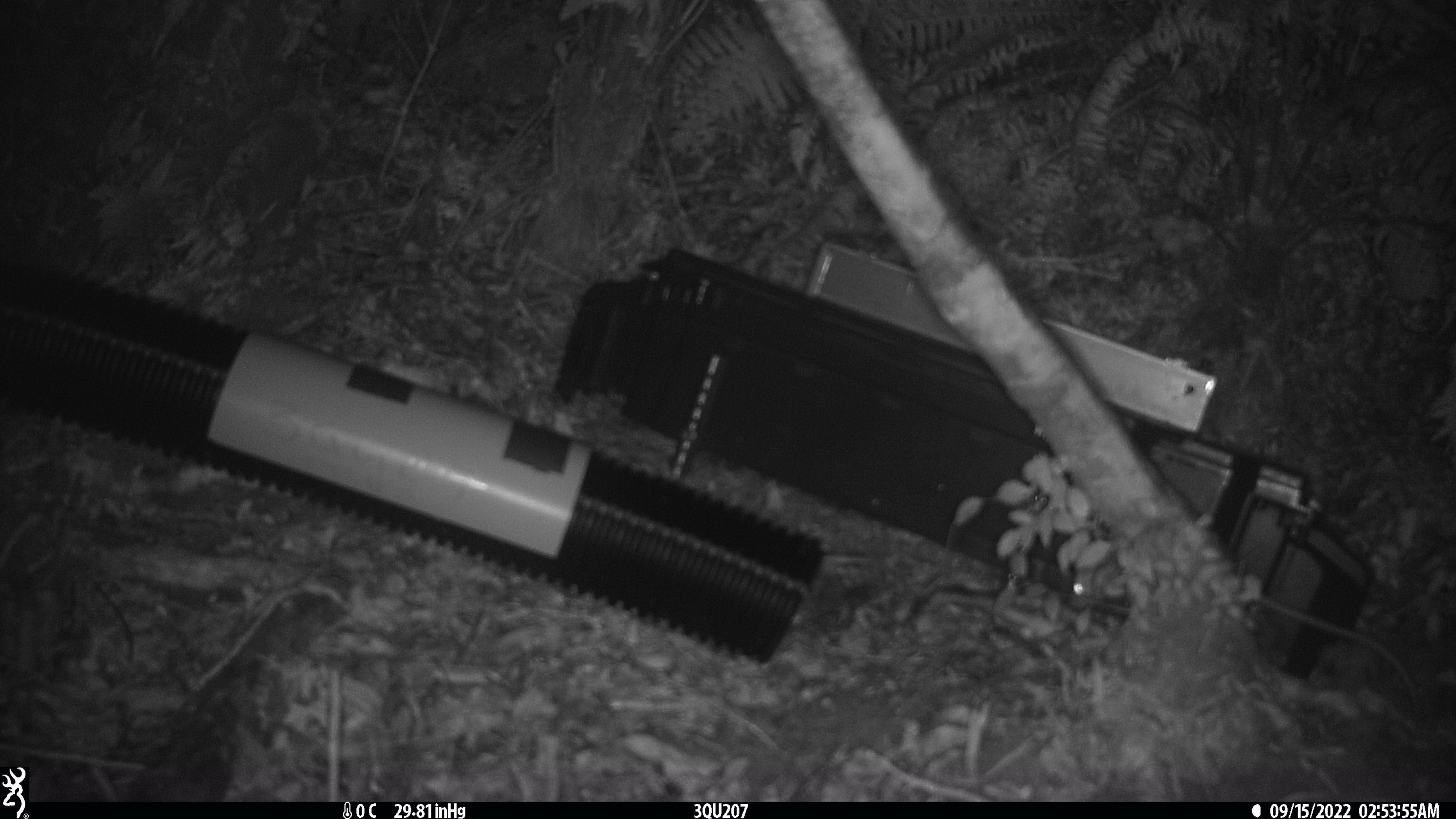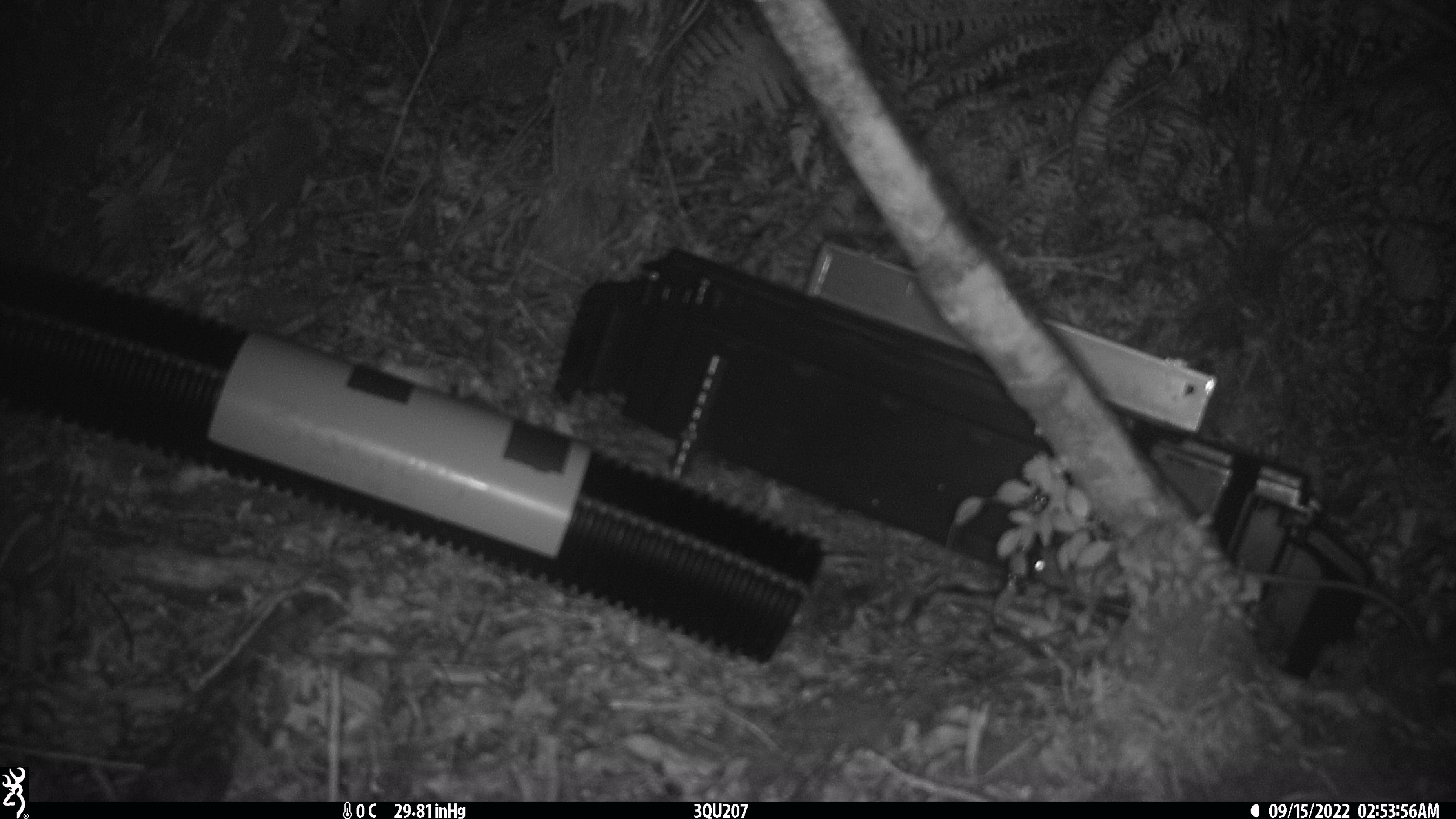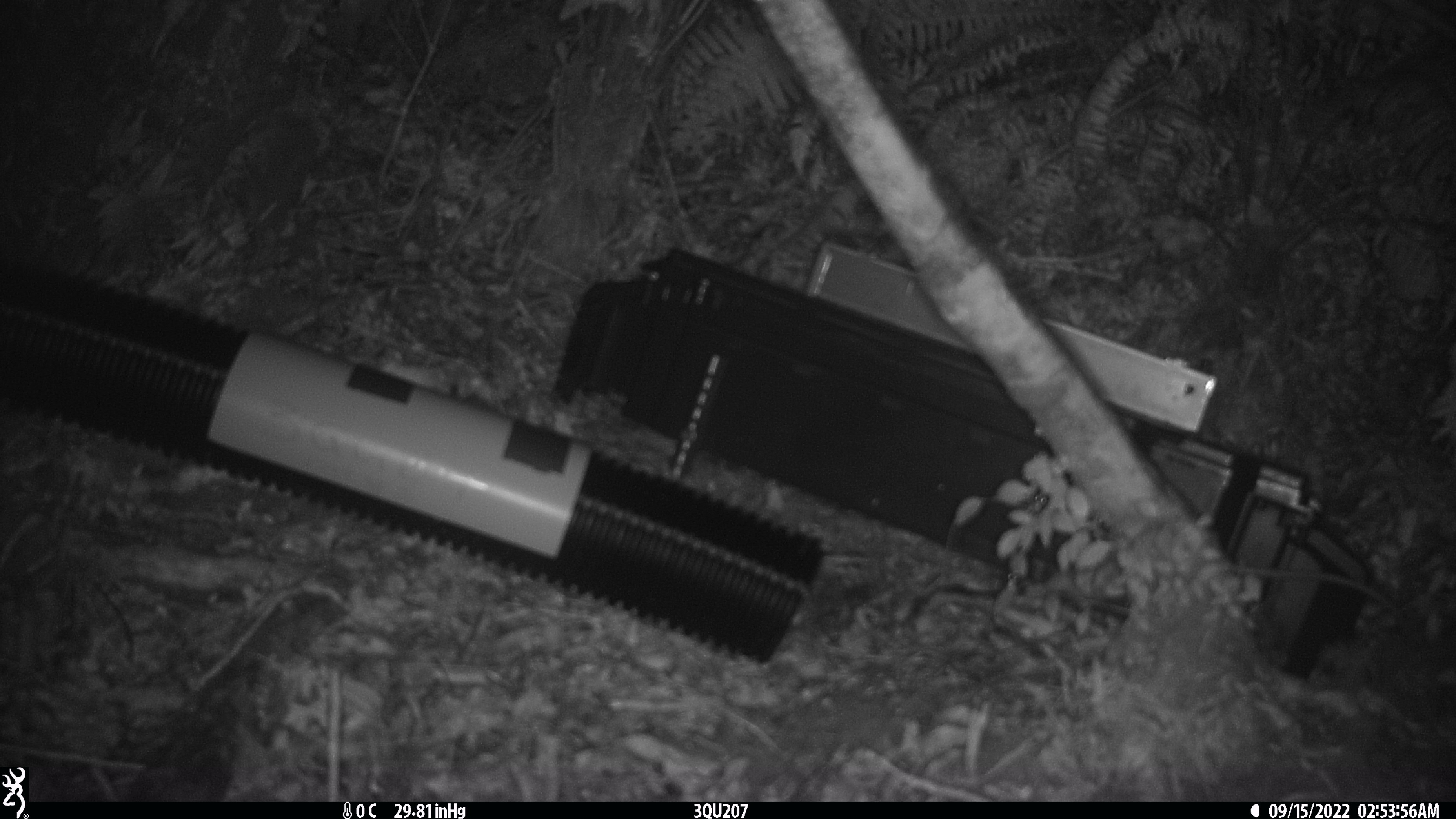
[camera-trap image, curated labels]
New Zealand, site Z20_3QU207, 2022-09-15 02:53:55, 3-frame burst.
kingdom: Animalia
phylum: Chordata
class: Mammalia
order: Rodentia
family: Muridae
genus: Rattus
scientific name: Rattus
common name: rat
Rat (Rattus).